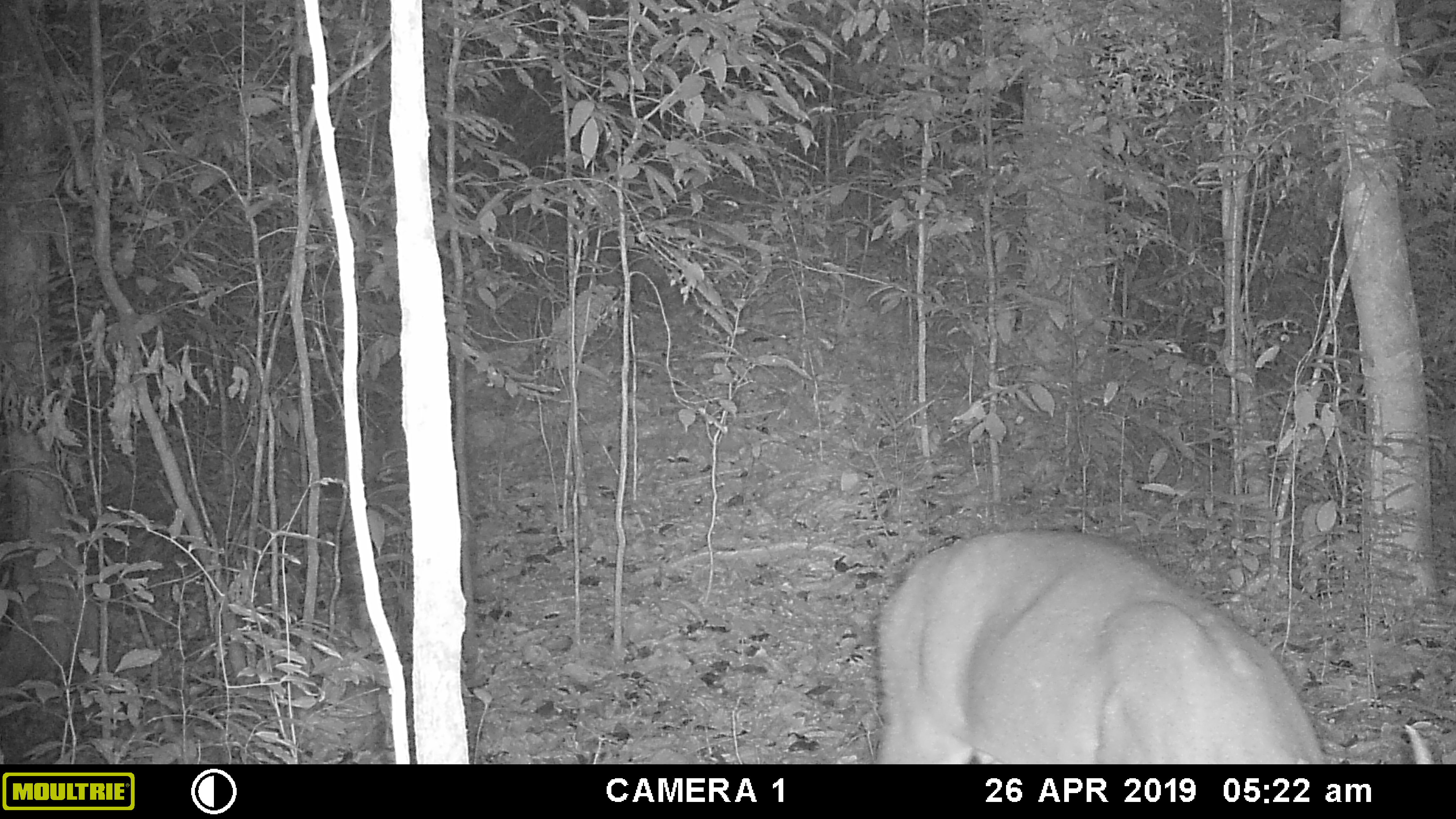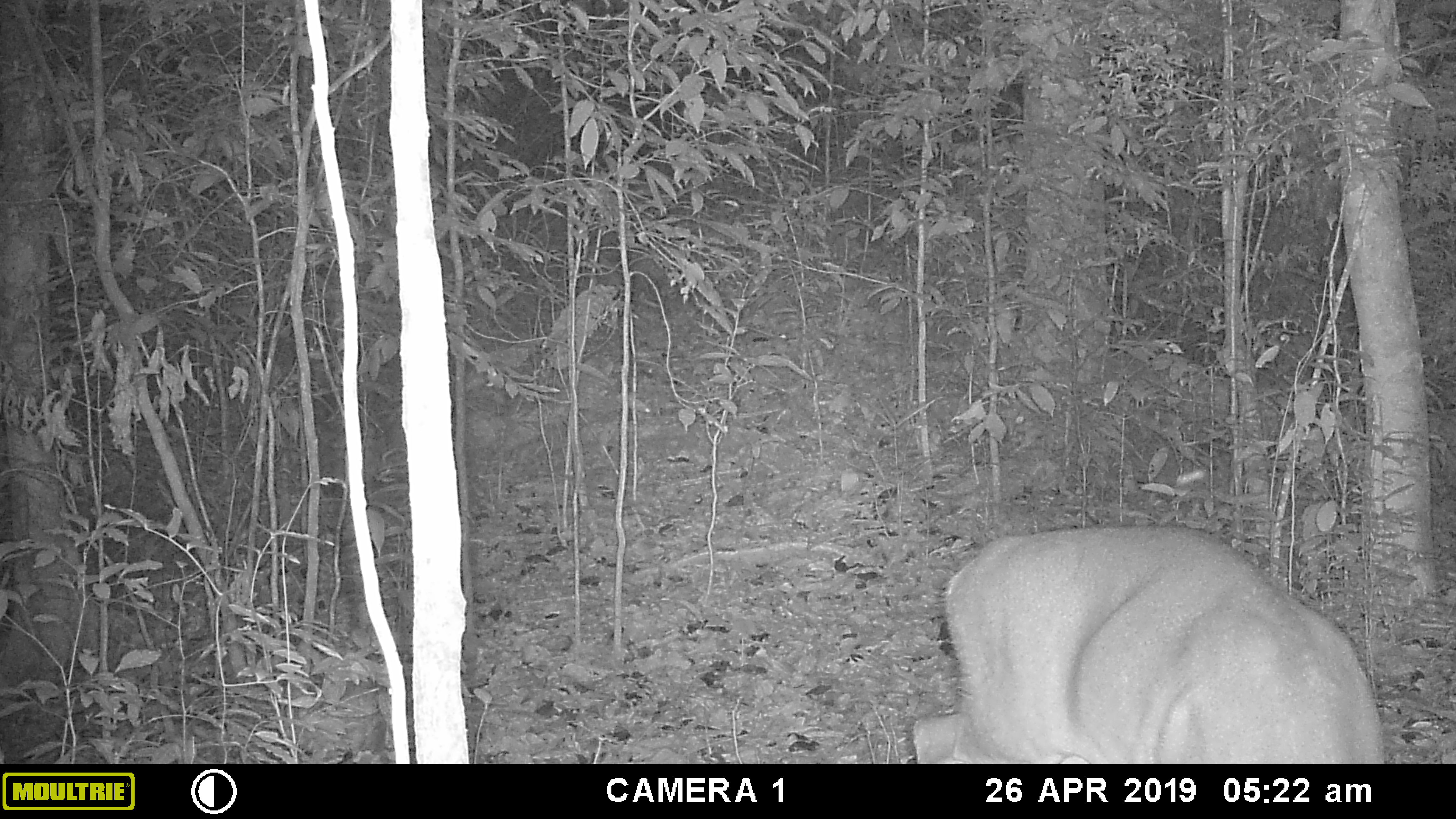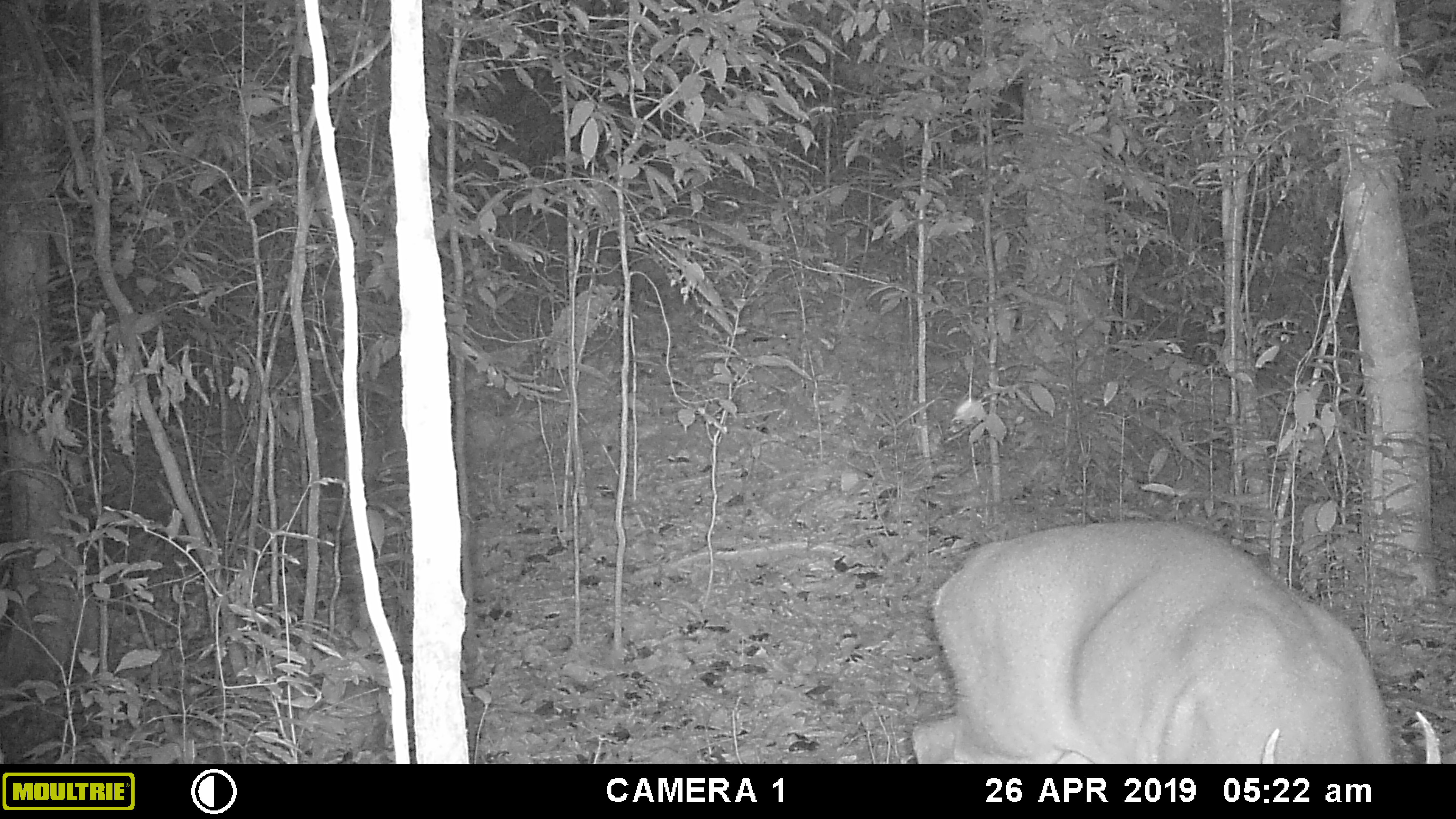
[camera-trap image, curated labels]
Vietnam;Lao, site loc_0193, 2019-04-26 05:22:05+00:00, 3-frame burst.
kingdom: Animalia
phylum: Chordata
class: Mammalia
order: Artiodactyla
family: Cervidae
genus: Muntiacus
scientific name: Muntiacus vuquangensis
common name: large-antlered muntjac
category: large antlered muntjac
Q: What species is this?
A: Large antlered muntjac (large-antlered muntjac) (Muntiacus vuquangensis).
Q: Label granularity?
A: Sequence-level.